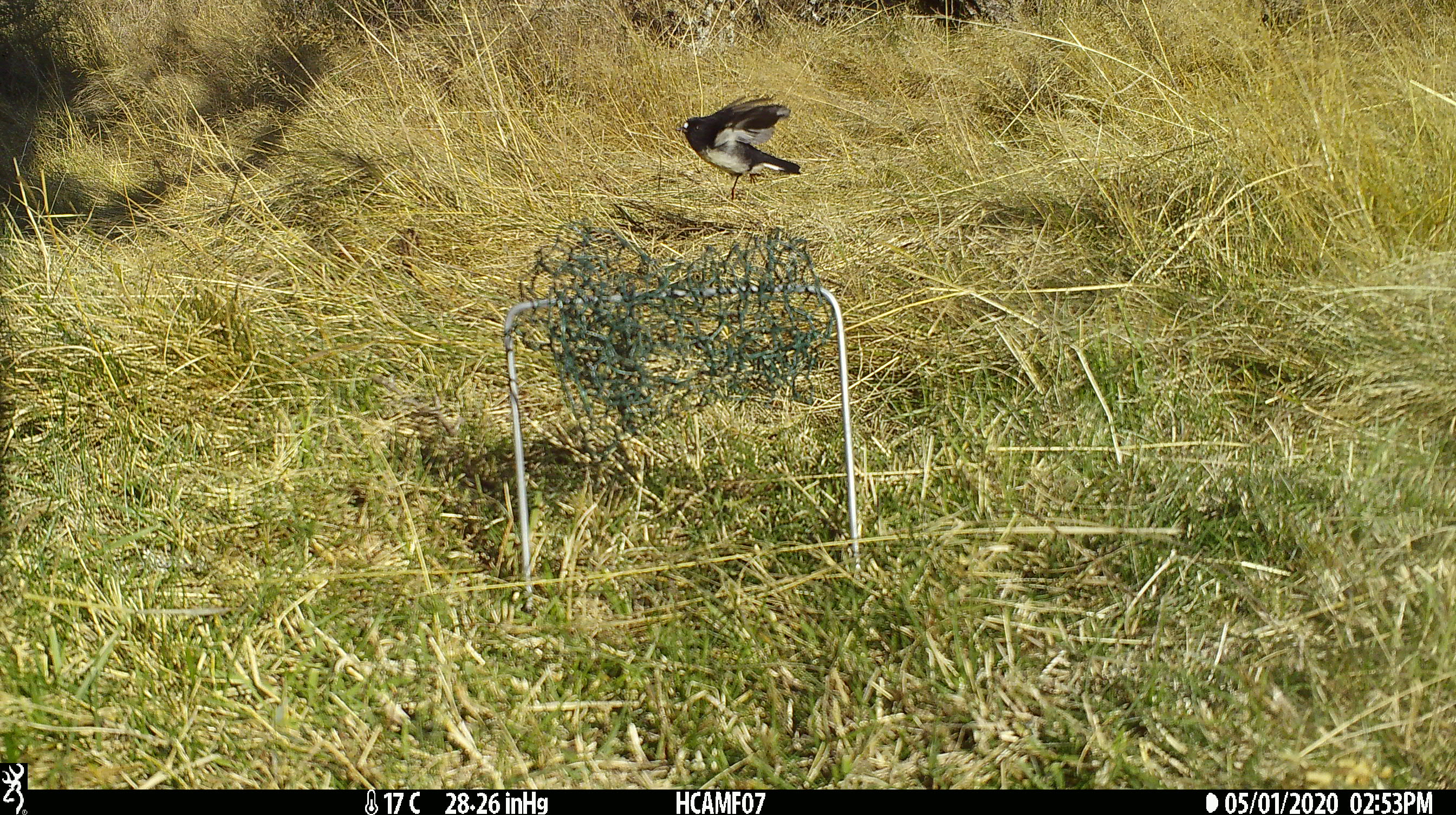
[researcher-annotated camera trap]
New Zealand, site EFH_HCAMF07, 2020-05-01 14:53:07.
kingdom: Animalia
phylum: Chordata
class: Aves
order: Passeriformes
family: Petroicidae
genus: Petroica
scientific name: Petroica macrocephala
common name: tomtit